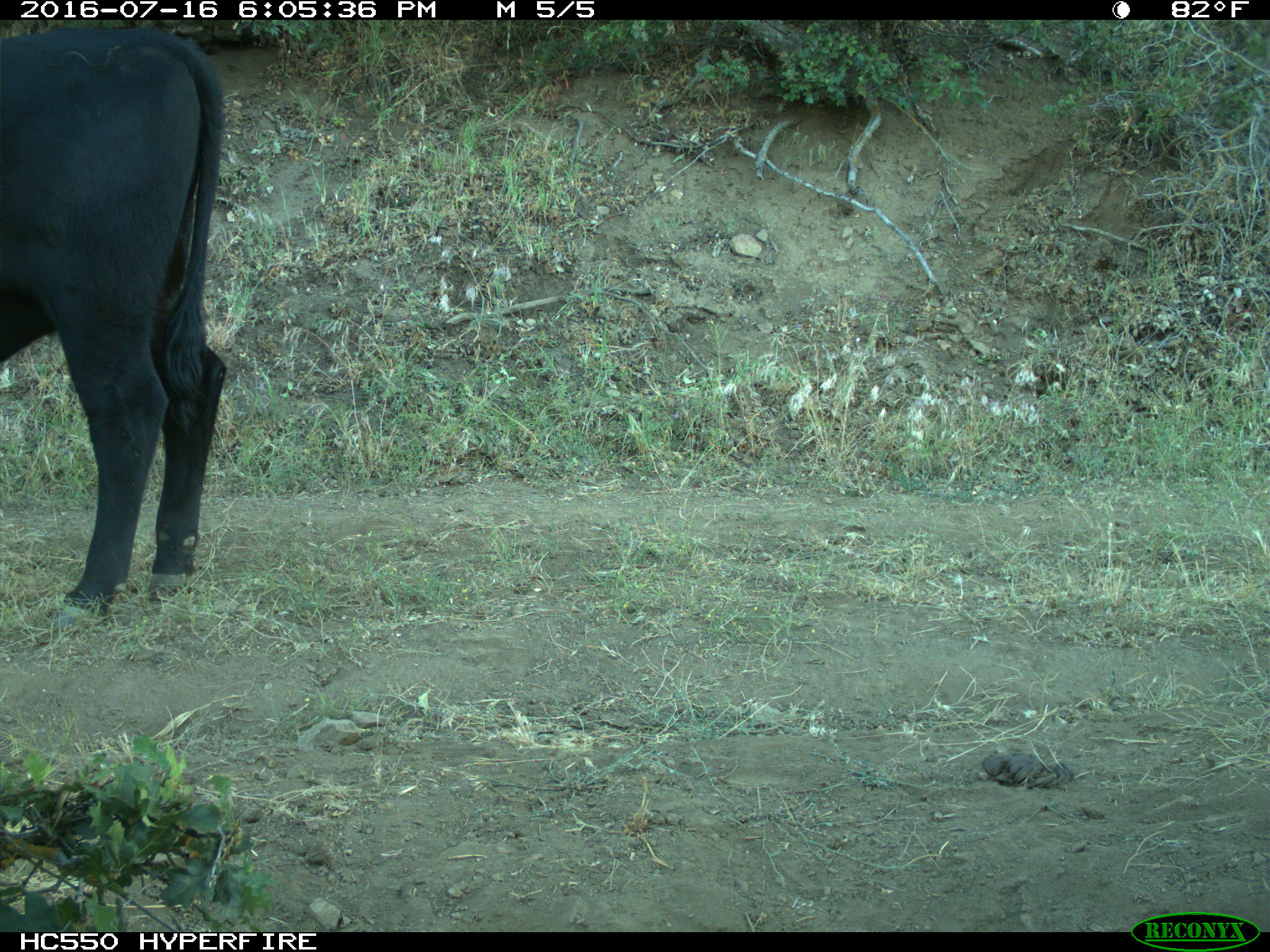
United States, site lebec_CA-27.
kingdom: Animalia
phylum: Chordata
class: Mammalia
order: Artiodactyla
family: Bovidae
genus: Bos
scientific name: Bos taurus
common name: domestic cow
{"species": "Bos taurus (domestic cow)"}